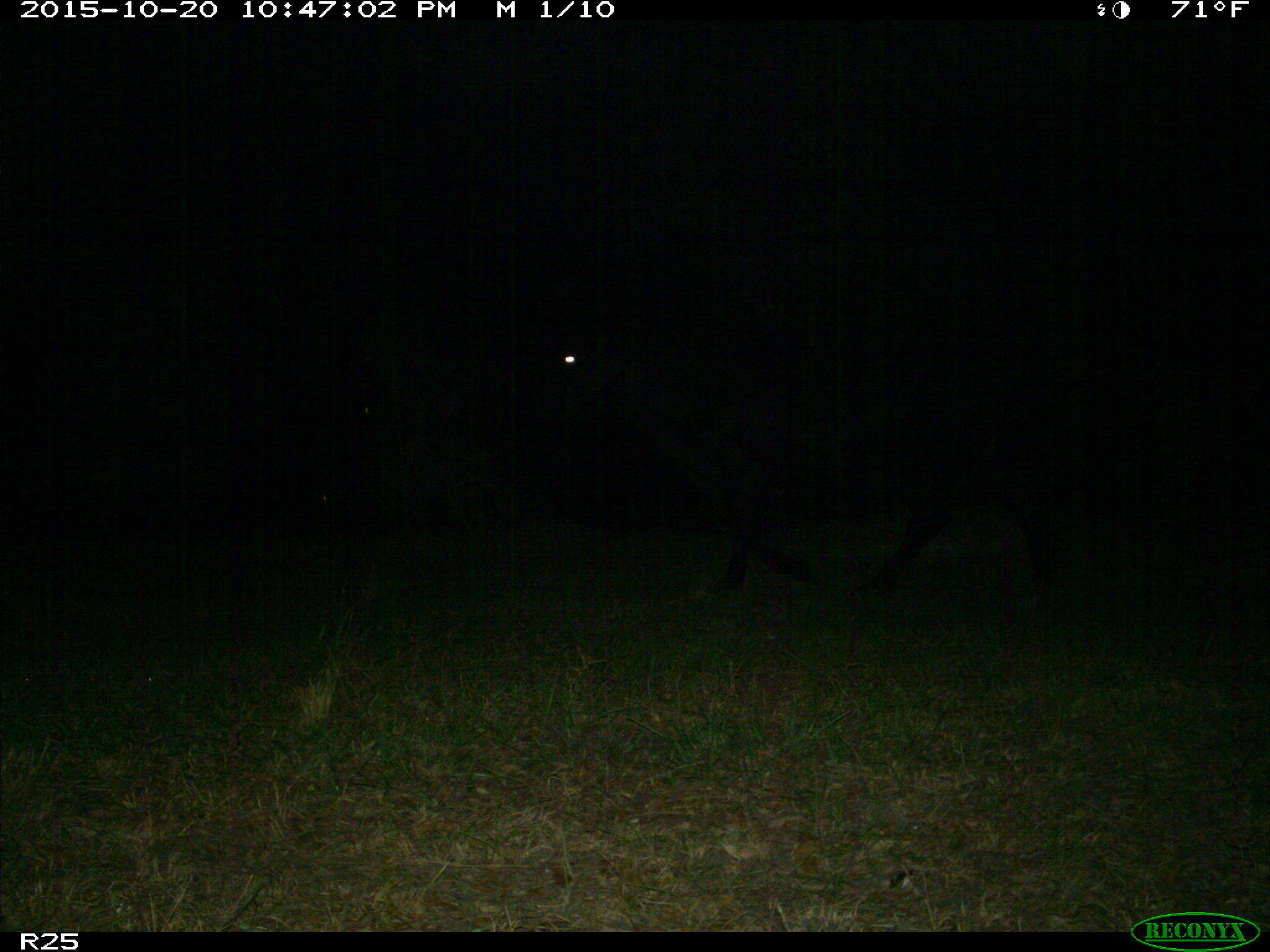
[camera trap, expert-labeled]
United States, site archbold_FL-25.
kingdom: Animalia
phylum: Chordata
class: Mammalia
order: Artiodactyla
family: Bovidae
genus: Bos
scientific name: Bos taurus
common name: domestic cow